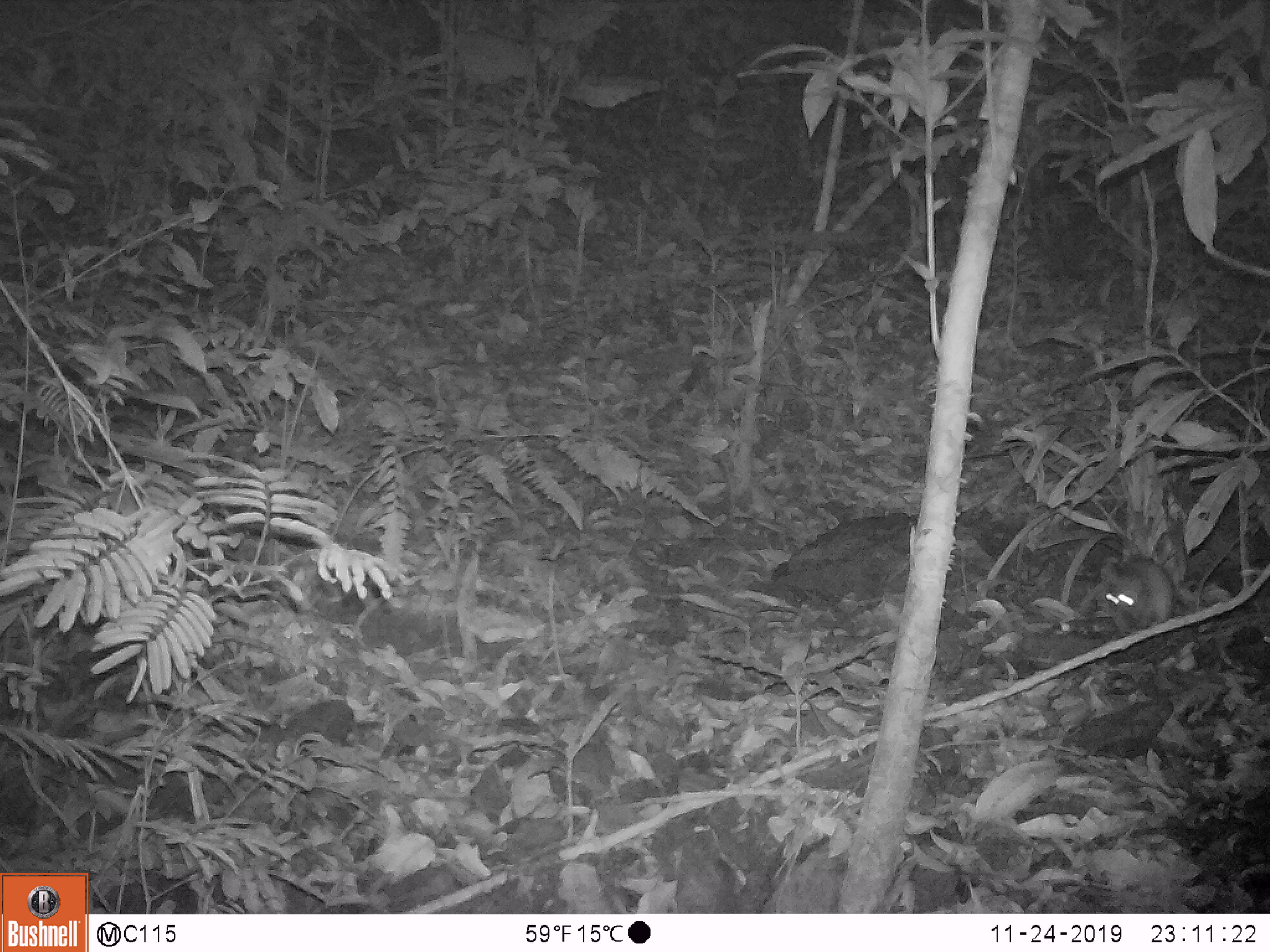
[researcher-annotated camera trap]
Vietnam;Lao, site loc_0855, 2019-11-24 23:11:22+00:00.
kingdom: Animalia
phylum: Chordata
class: Mammalia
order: Rodentia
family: Muridae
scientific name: Muridae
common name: old-world mice and rats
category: unidentified murid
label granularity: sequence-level